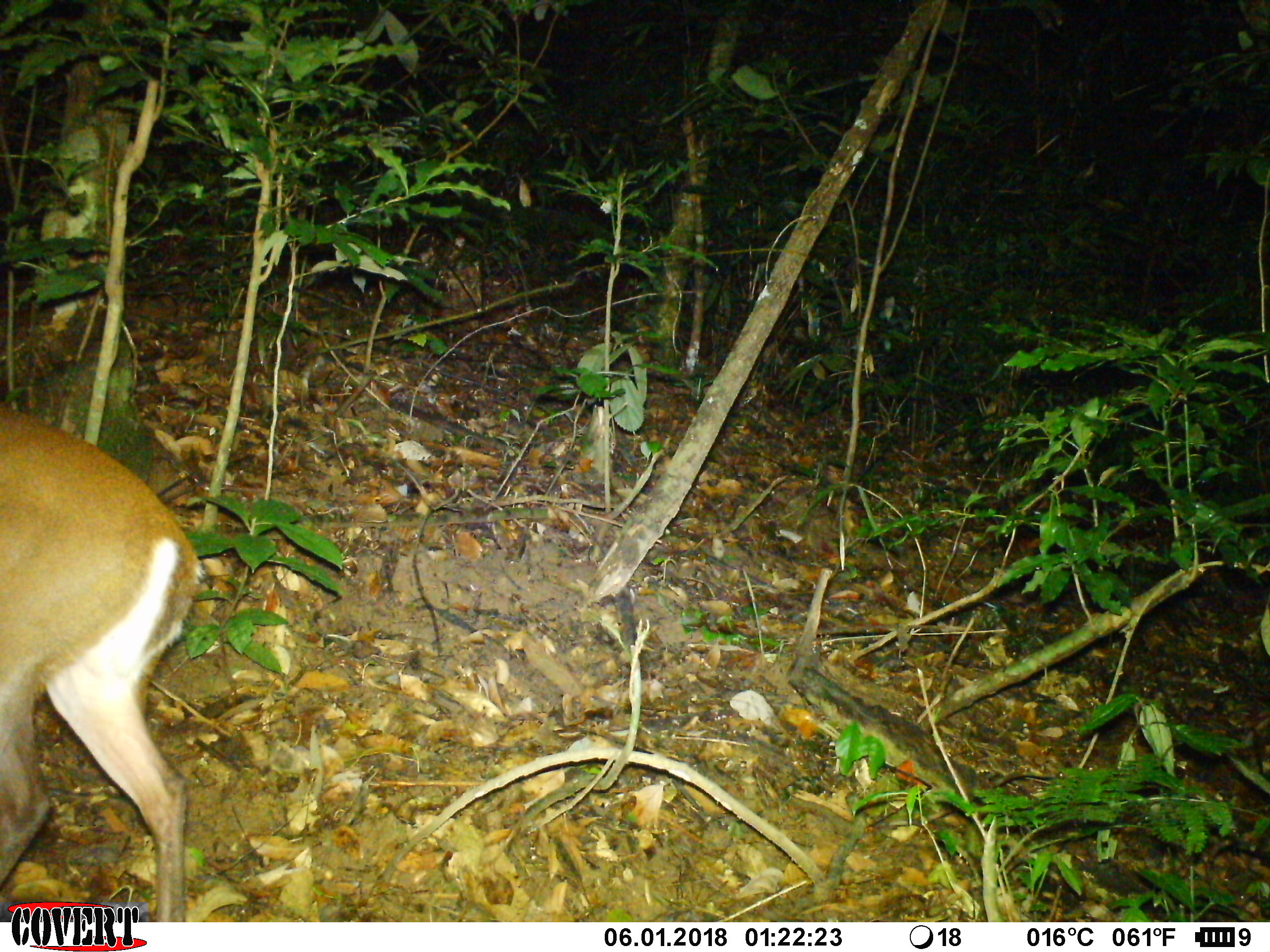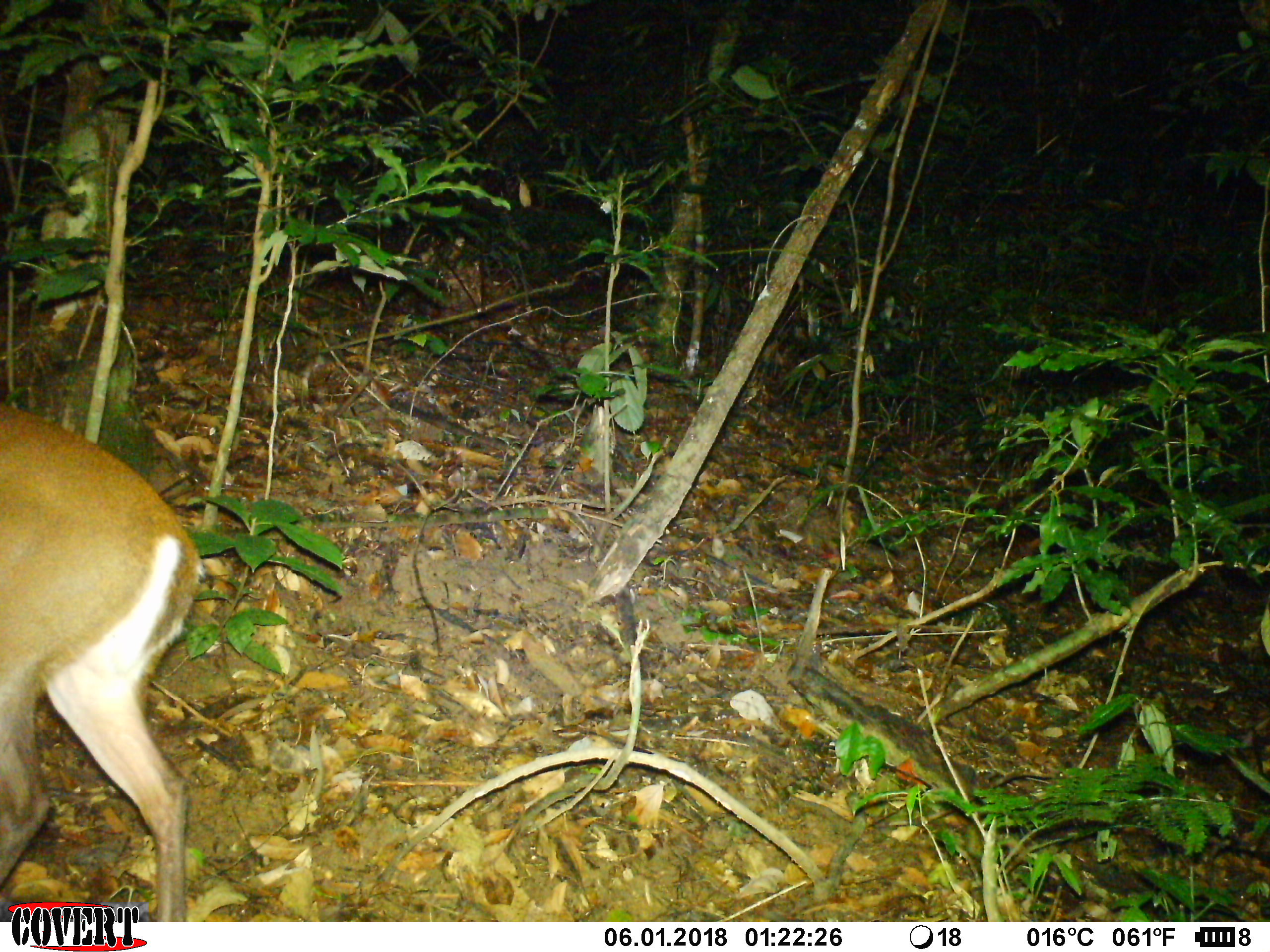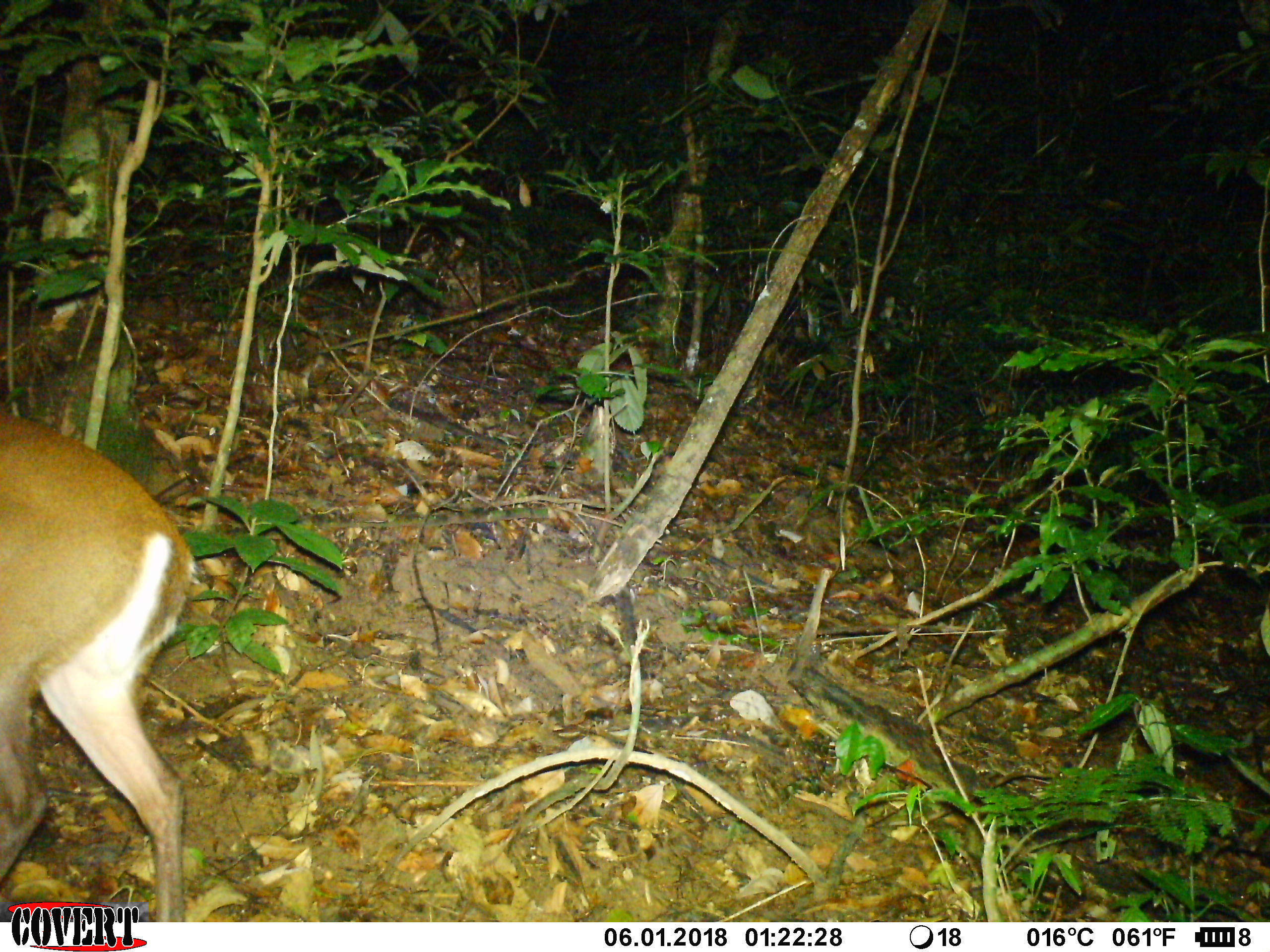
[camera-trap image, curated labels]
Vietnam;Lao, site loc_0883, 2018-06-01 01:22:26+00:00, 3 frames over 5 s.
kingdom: Animalia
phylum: Chordata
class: Mammalia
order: Artiodactyla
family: Cervidae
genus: Muntiacus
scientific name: Muntiacus rooseveltorum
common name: roosevelt's muntjac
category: roosevelts muntjac group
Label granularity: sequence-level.